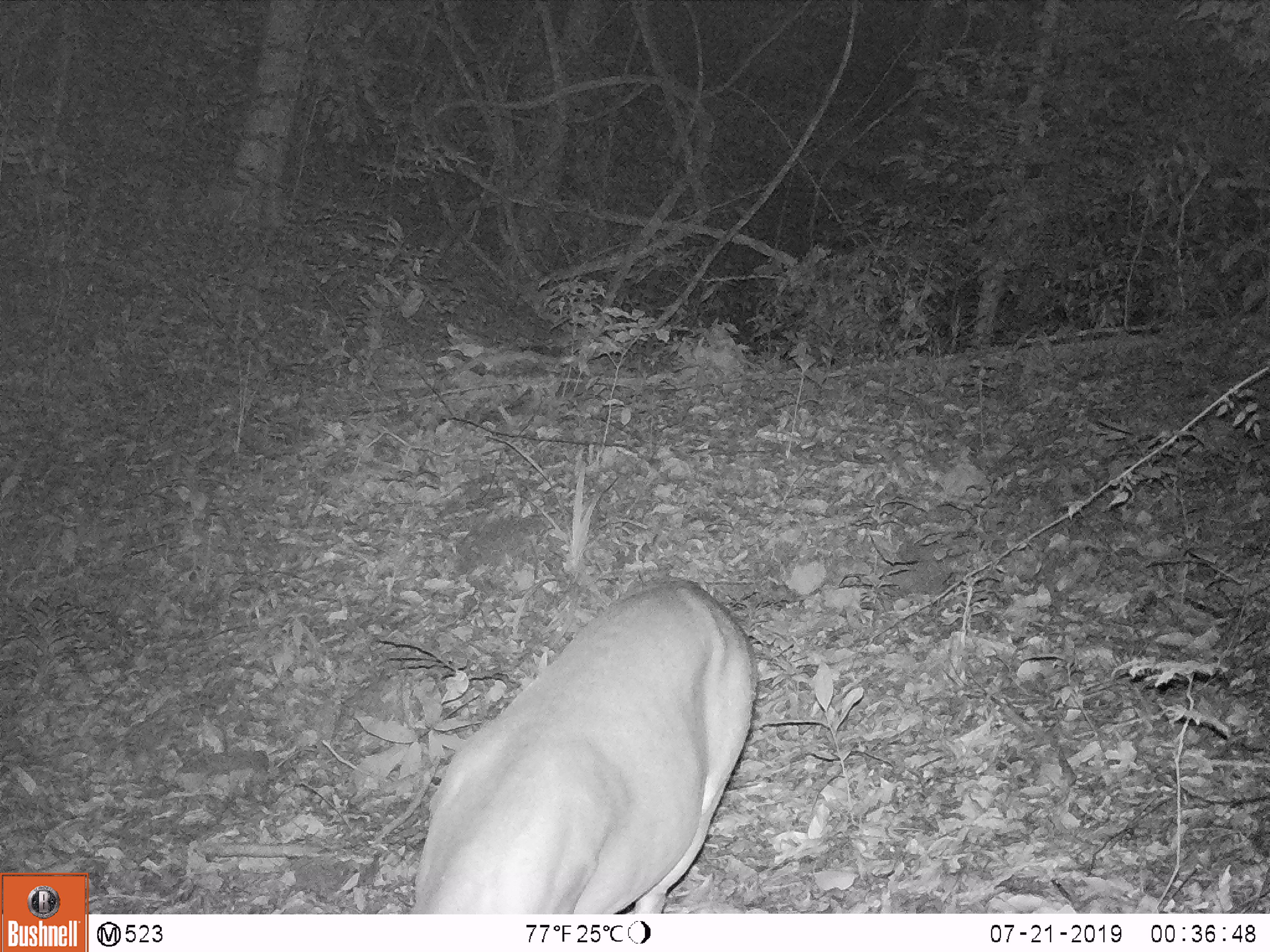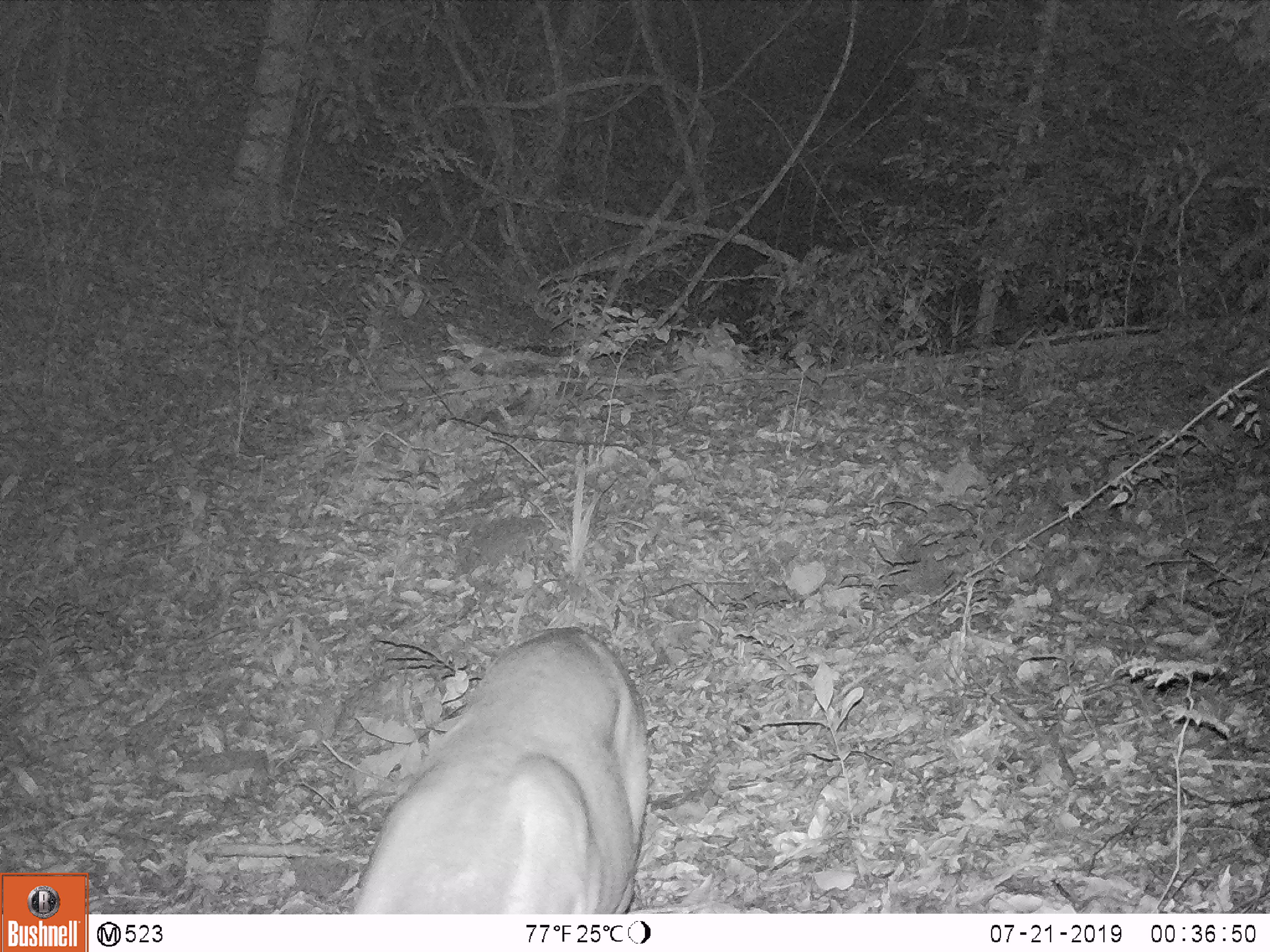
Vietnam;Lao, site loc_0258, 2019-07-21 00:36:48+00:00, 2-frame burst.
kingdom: Animalia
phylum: Chordata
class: Mammalia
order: Artiodactyla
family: Cervidae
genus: Muntiacus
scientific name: Muntiacus vuquangensis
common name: large-antlered muntjac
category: large antlered muntjac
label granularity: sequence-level